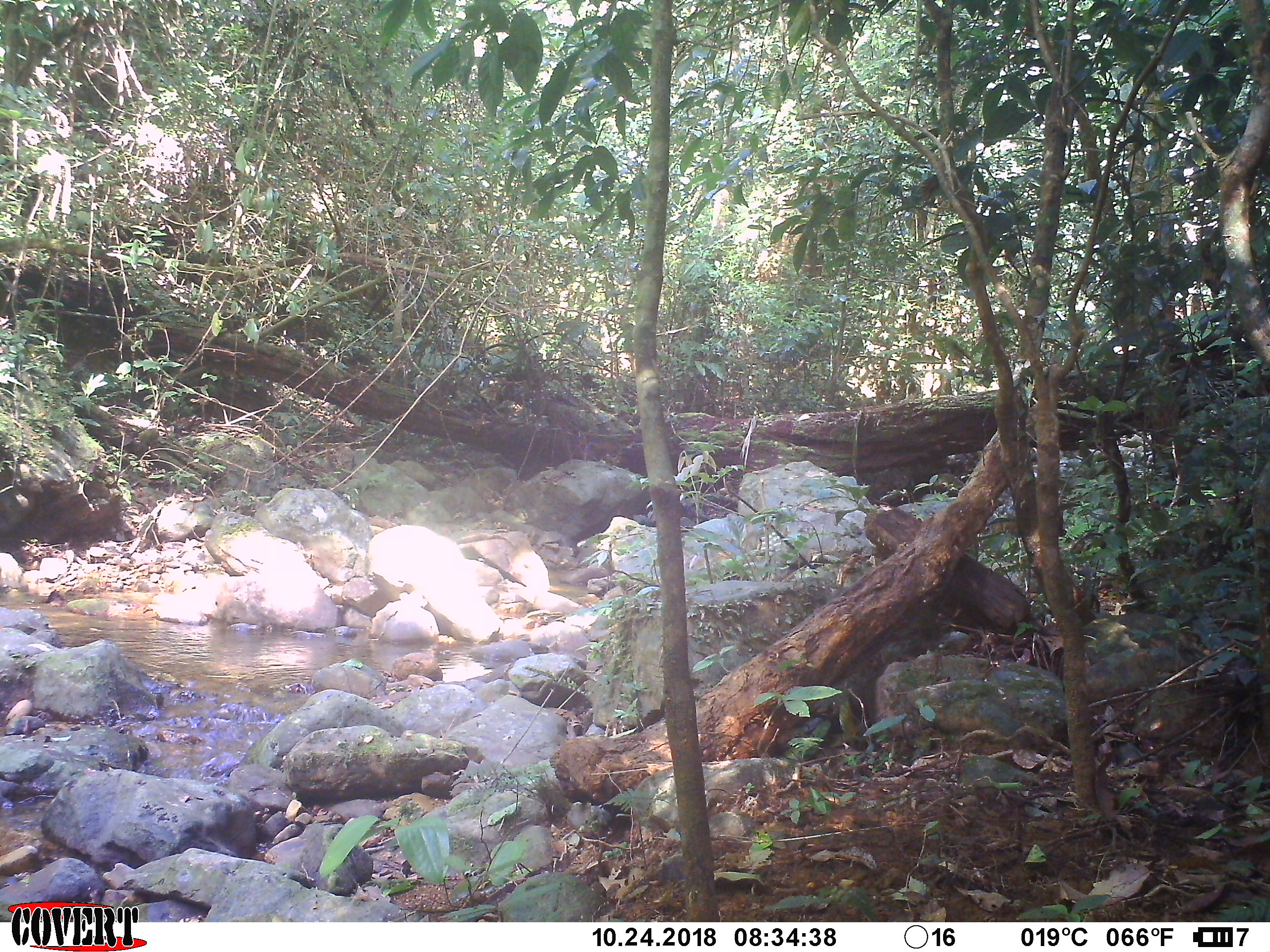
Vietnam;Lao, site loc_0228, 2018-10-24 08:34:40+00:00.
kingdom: Animalia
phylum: Chordata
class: Mammalia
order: Carnivora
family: Mustelidae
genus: Martes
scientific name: Martes flavigula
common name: yellow-throated marten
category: yellow throated marten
Yellow throated marten (yellow-throated marten) (Martes flavigula). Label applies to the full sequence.